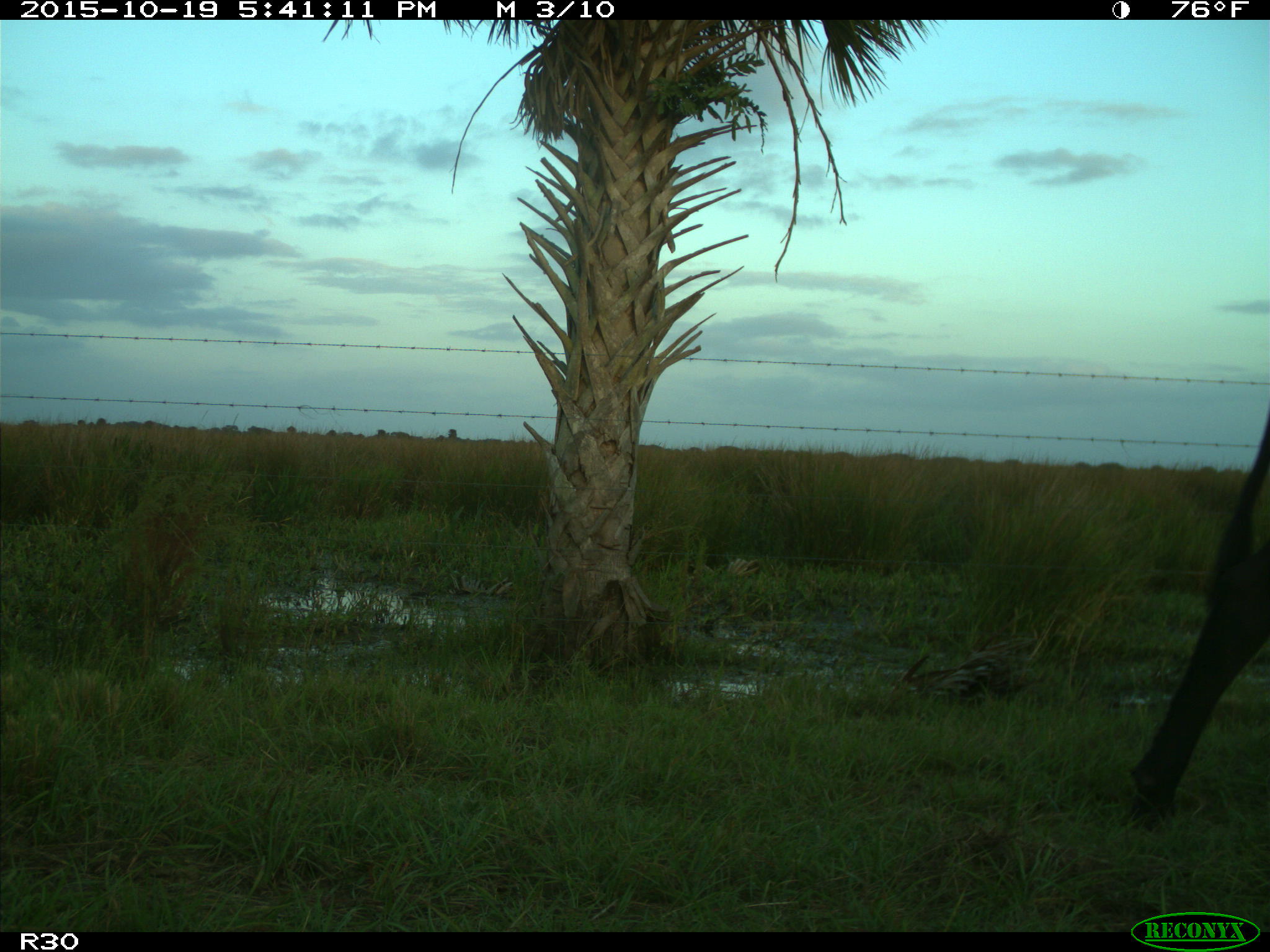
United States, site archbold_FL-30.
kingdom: Animalia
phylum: Chordata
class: Mammalia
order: Artiodactyla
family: Bovidae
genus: Bos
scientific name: Bos taurus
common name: domestic cow